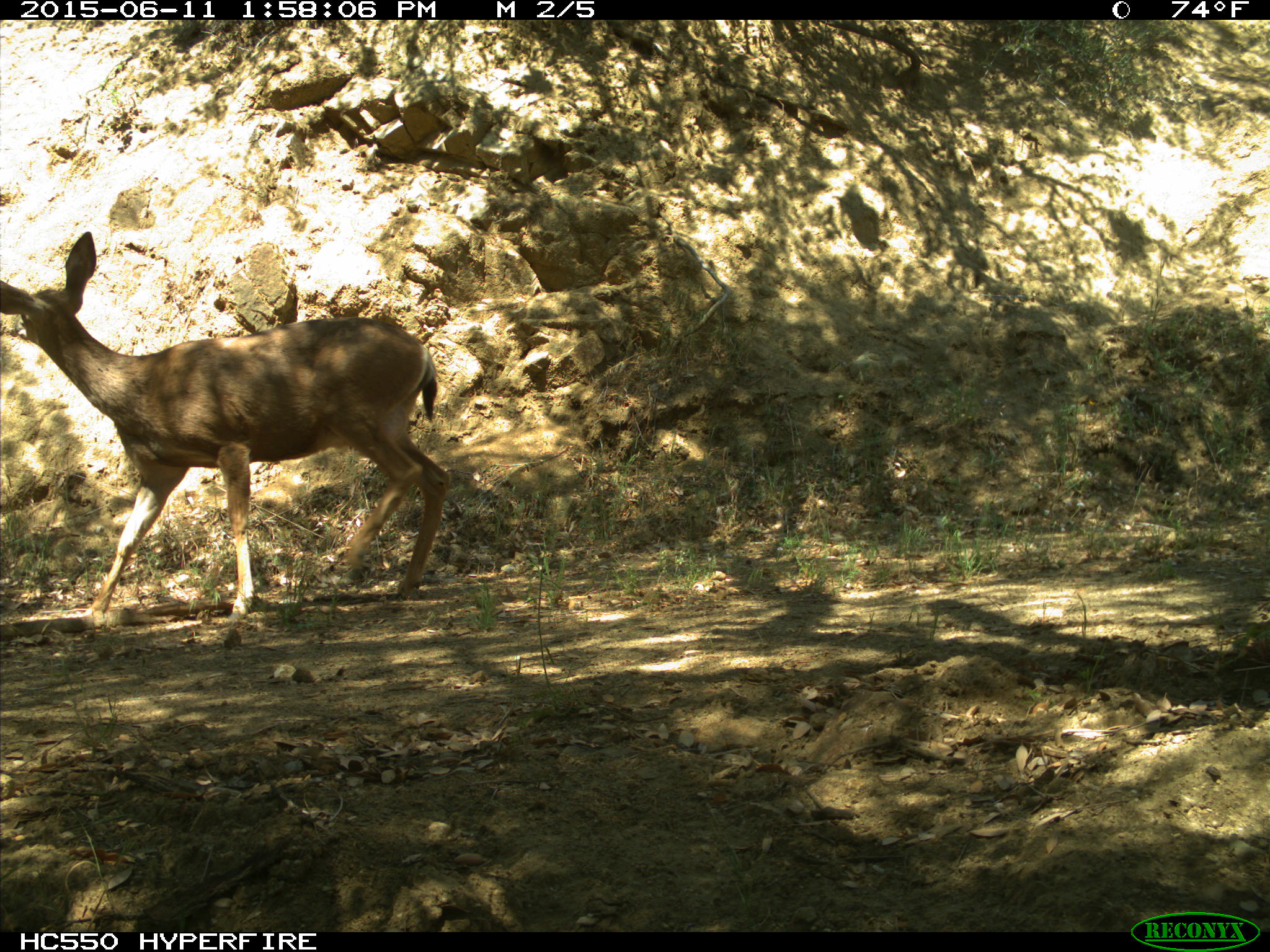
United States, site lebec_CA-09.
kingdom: Animalia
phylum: Chordata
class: Mammalia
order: Artiodactyla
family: Cervidae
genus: Odocoileus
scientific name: Odocoileus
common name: deer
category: unidentified deer